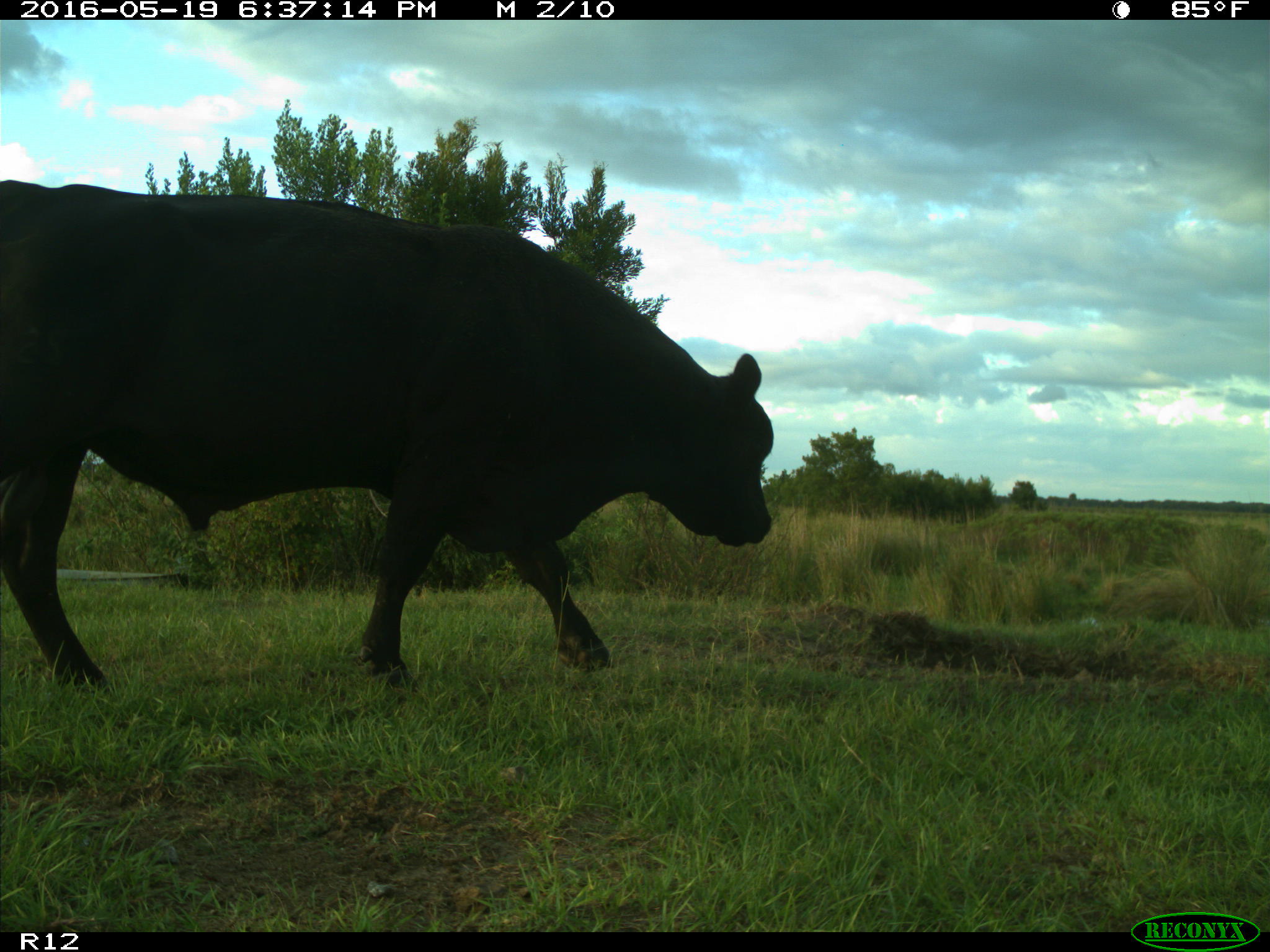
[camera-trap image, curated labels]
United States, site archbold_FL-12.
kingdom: Animalia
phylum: Chordata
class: Mammalia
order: Artiodactyla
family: Bovidae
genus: Bos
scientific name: Bos taurus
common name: domestic cow